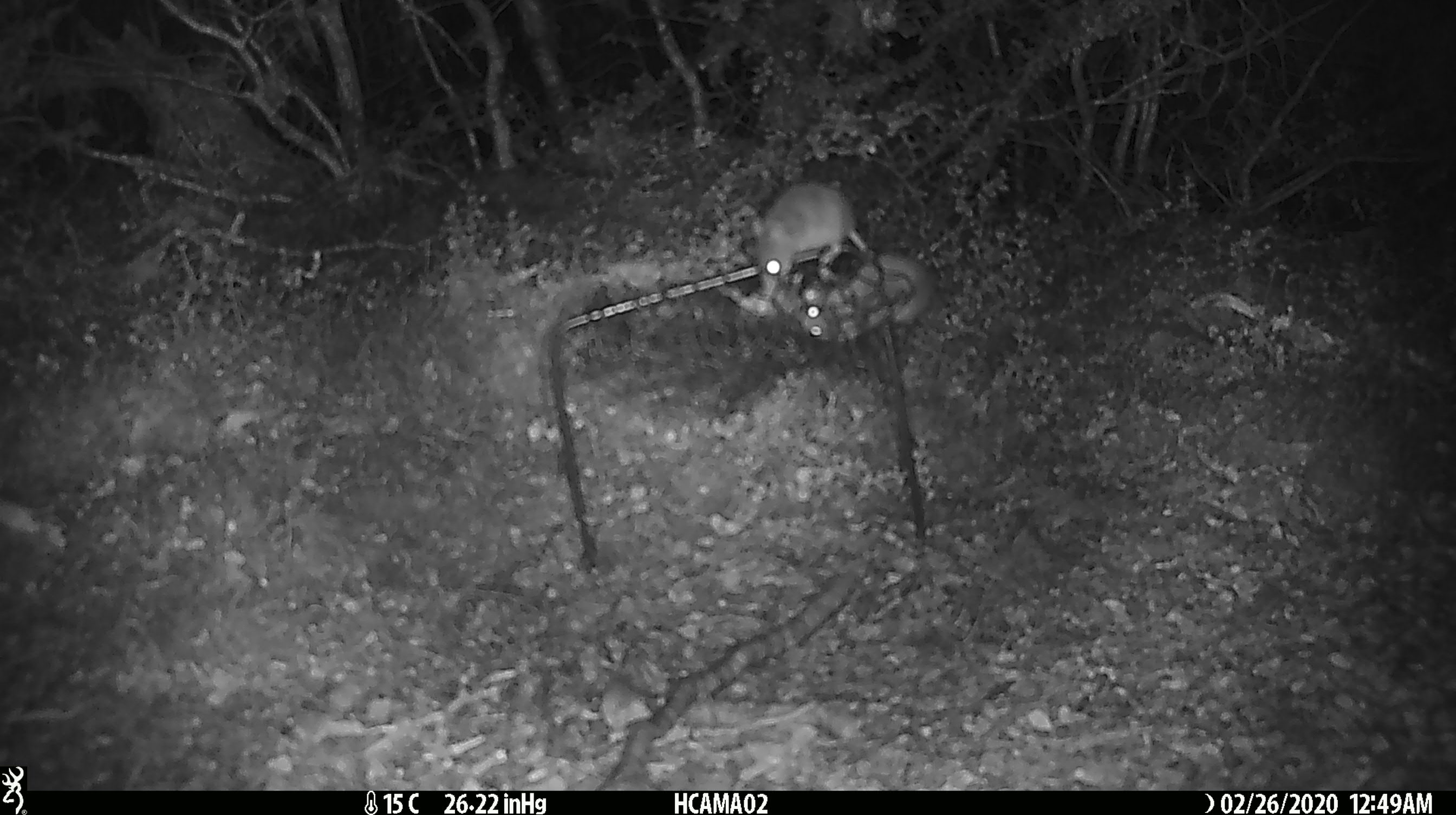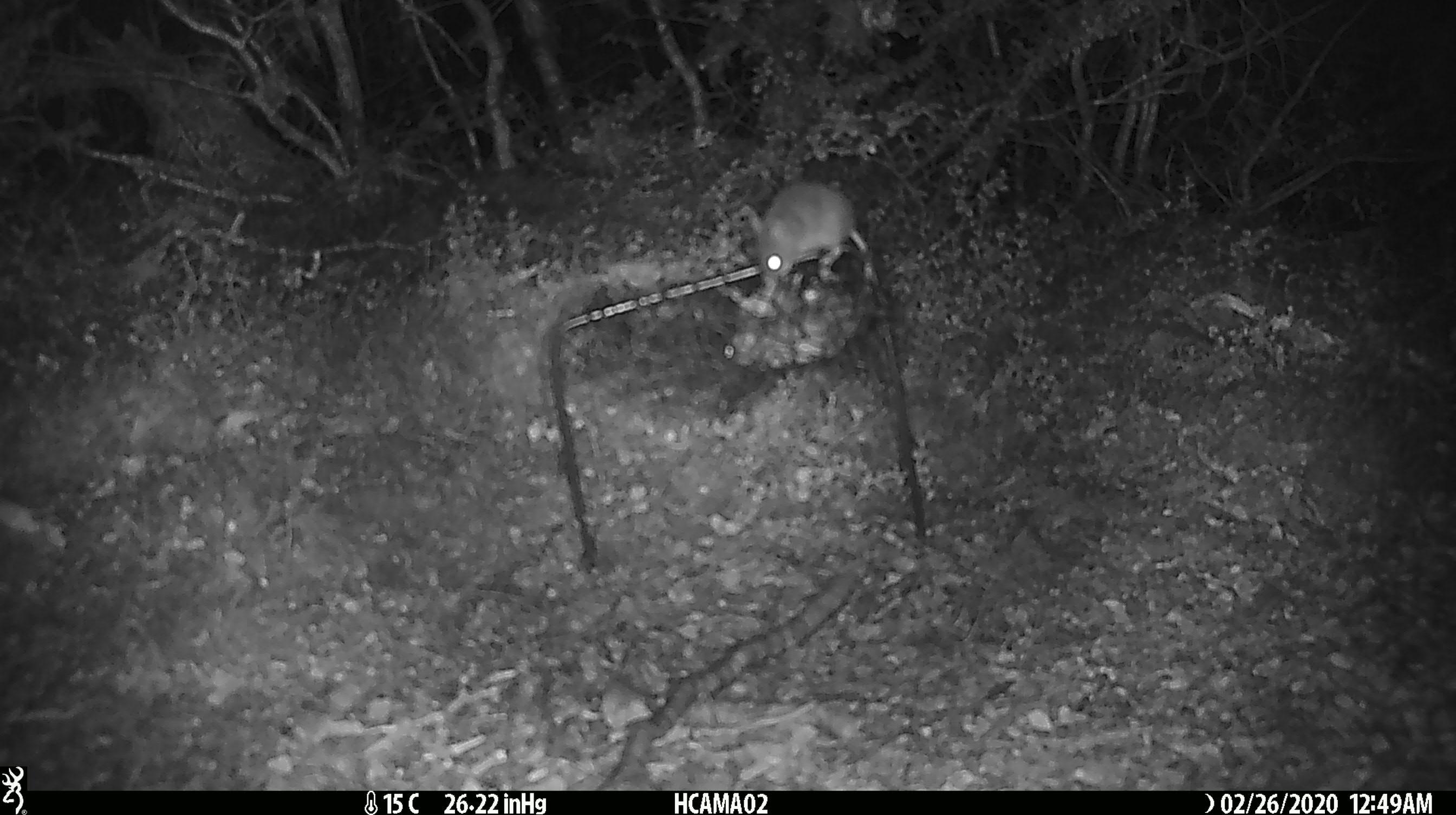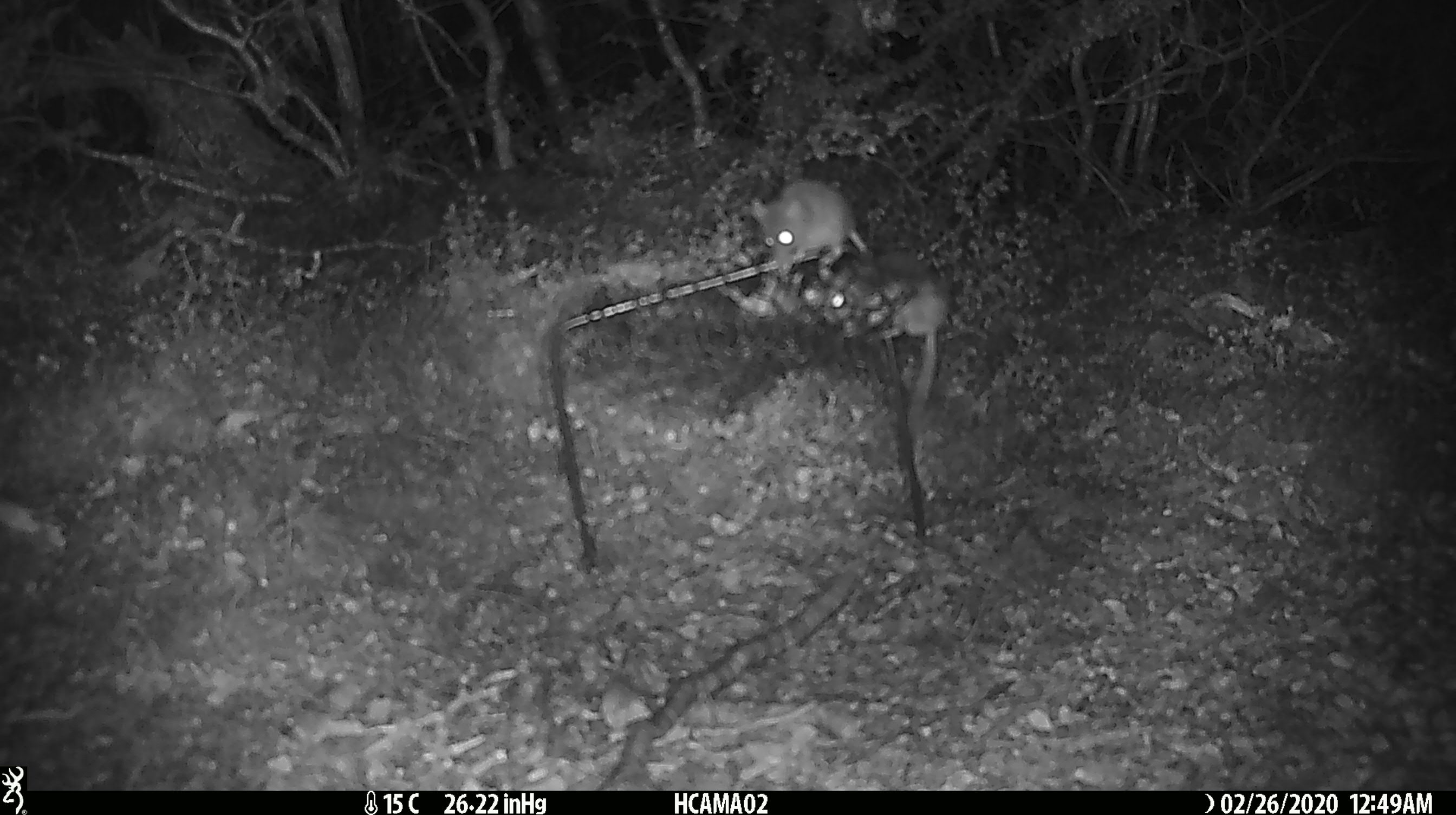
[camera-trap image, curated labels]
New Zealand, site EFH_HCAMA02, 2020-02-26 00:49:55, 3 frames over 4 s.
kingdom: Animalia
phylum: Chordata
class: Mammalia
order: Rodentia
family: Muridae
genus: Mus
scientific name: Mus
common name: mouse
Mouse (Mus).